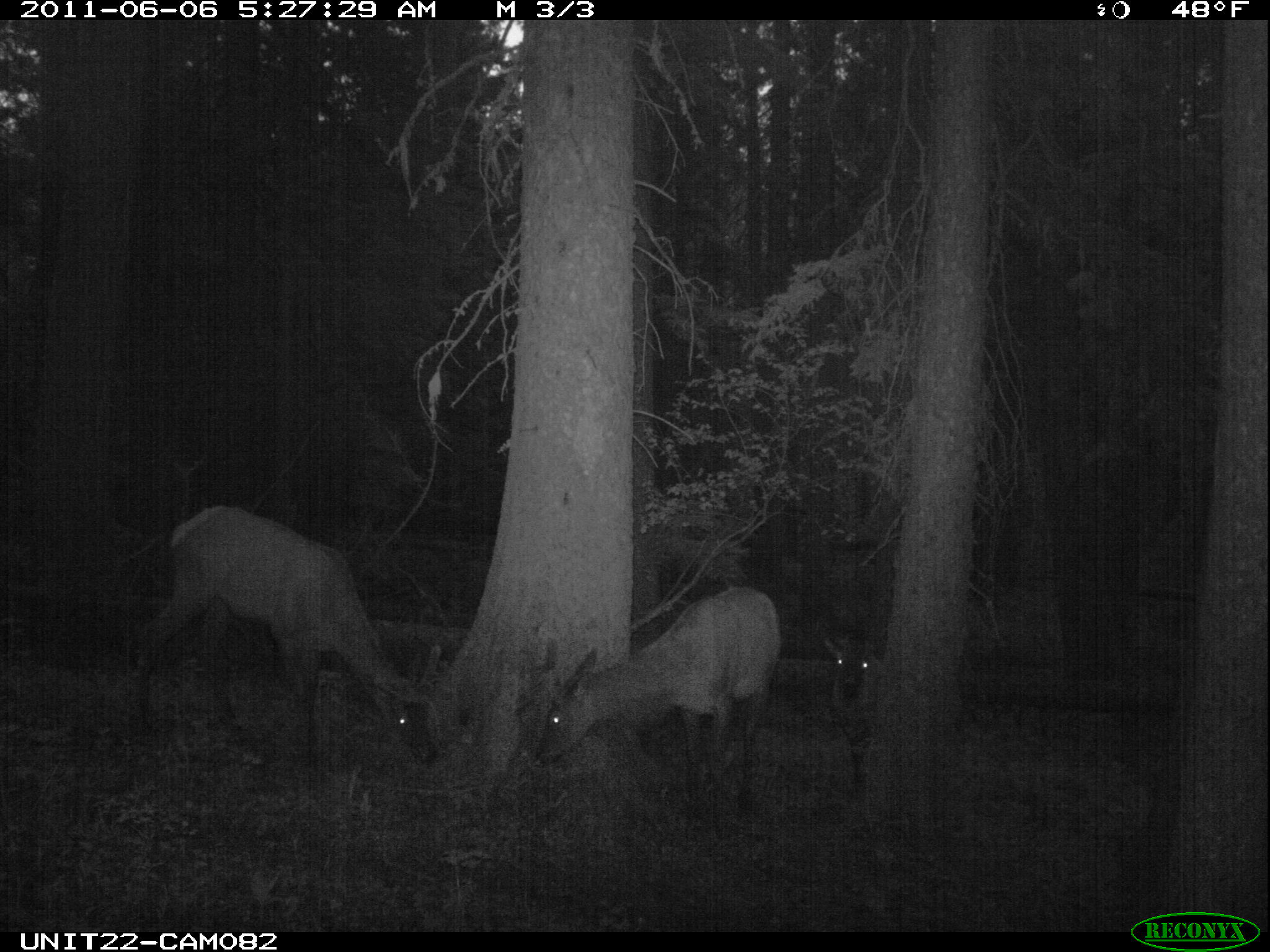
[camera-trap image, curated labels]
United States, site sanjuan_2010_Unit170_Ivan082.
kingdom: Animalia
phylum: Chordata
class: Mammalia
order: Artiodactyla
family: Cervidae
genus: Cervus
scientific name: Cervus elaphus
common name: red deer